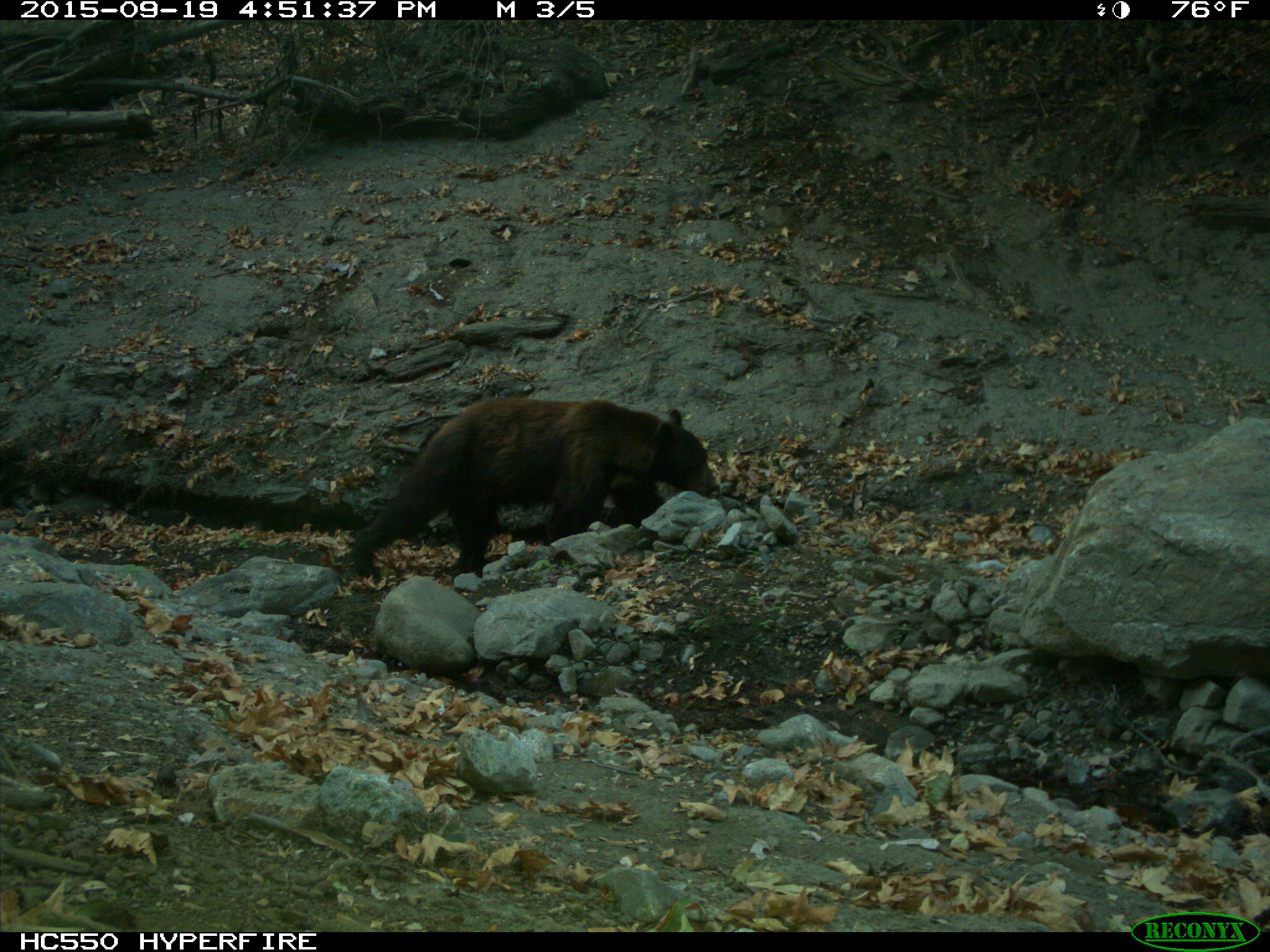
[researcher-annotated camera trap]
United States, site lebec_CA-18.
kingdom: Animalia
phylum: Chordata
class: Mammalia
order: Carnivora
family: Ursidae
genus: Ursus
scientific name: Ursus americanus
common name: american black bear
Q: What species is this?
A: Ursus americanus (american black bear).